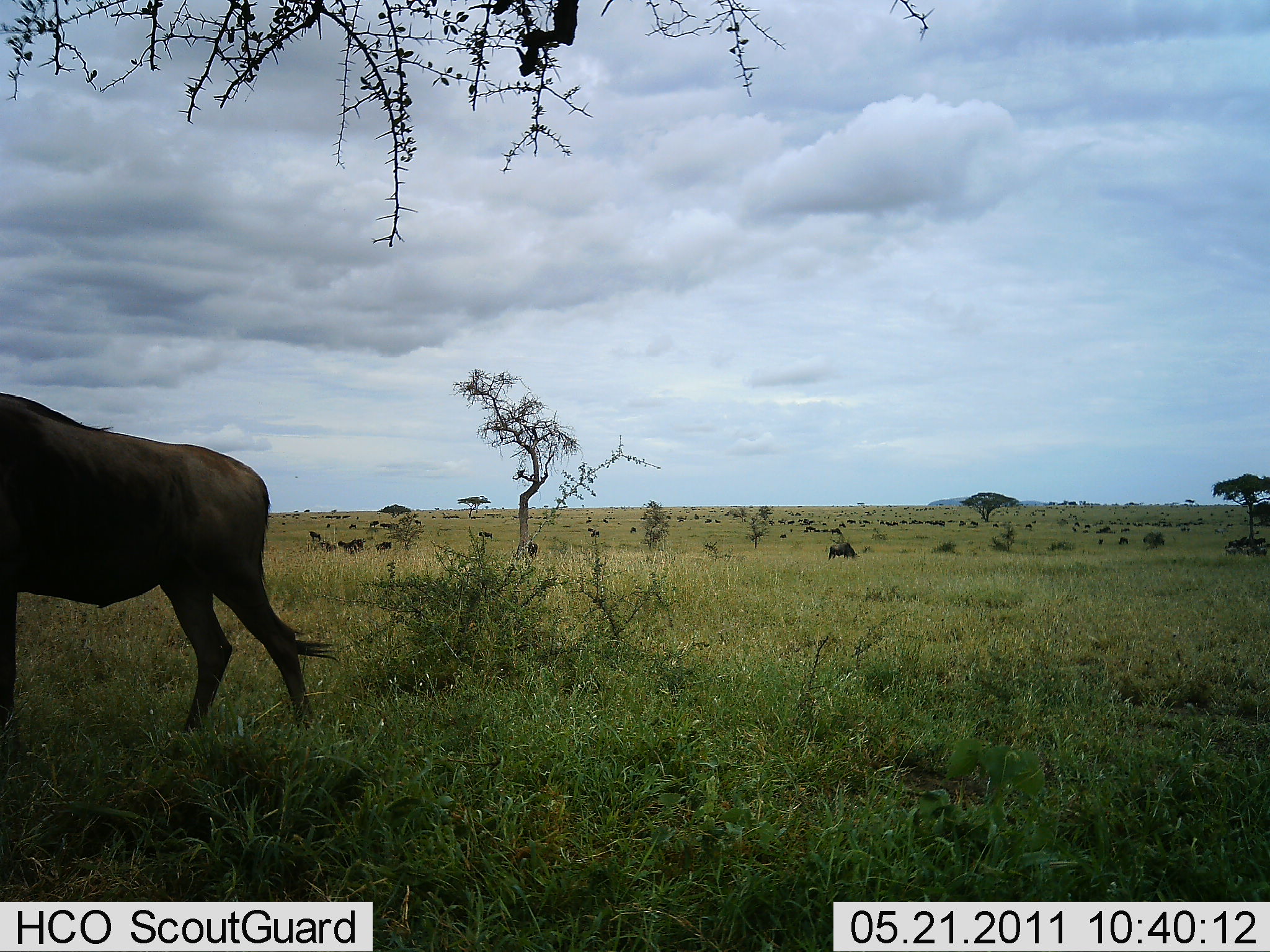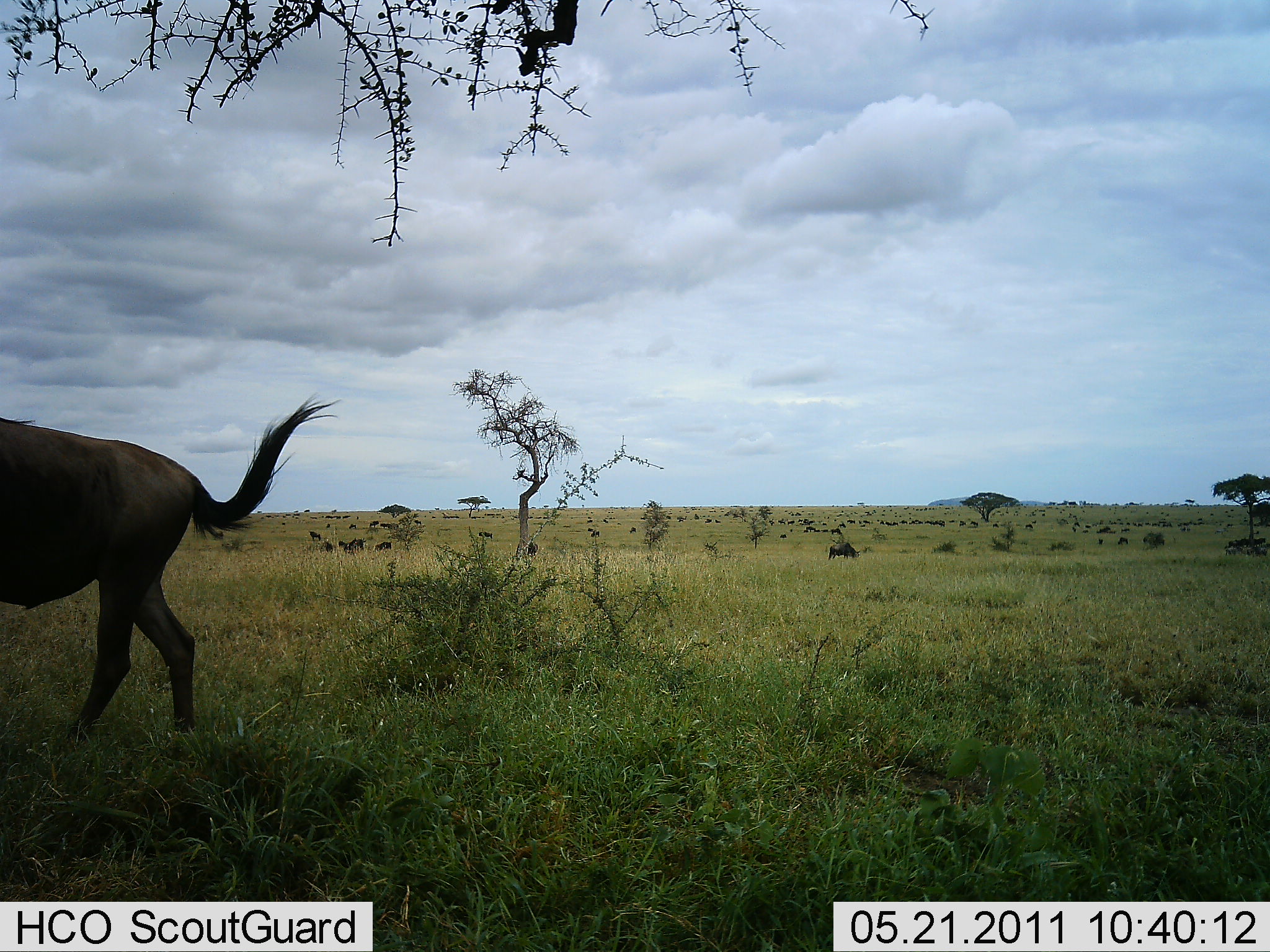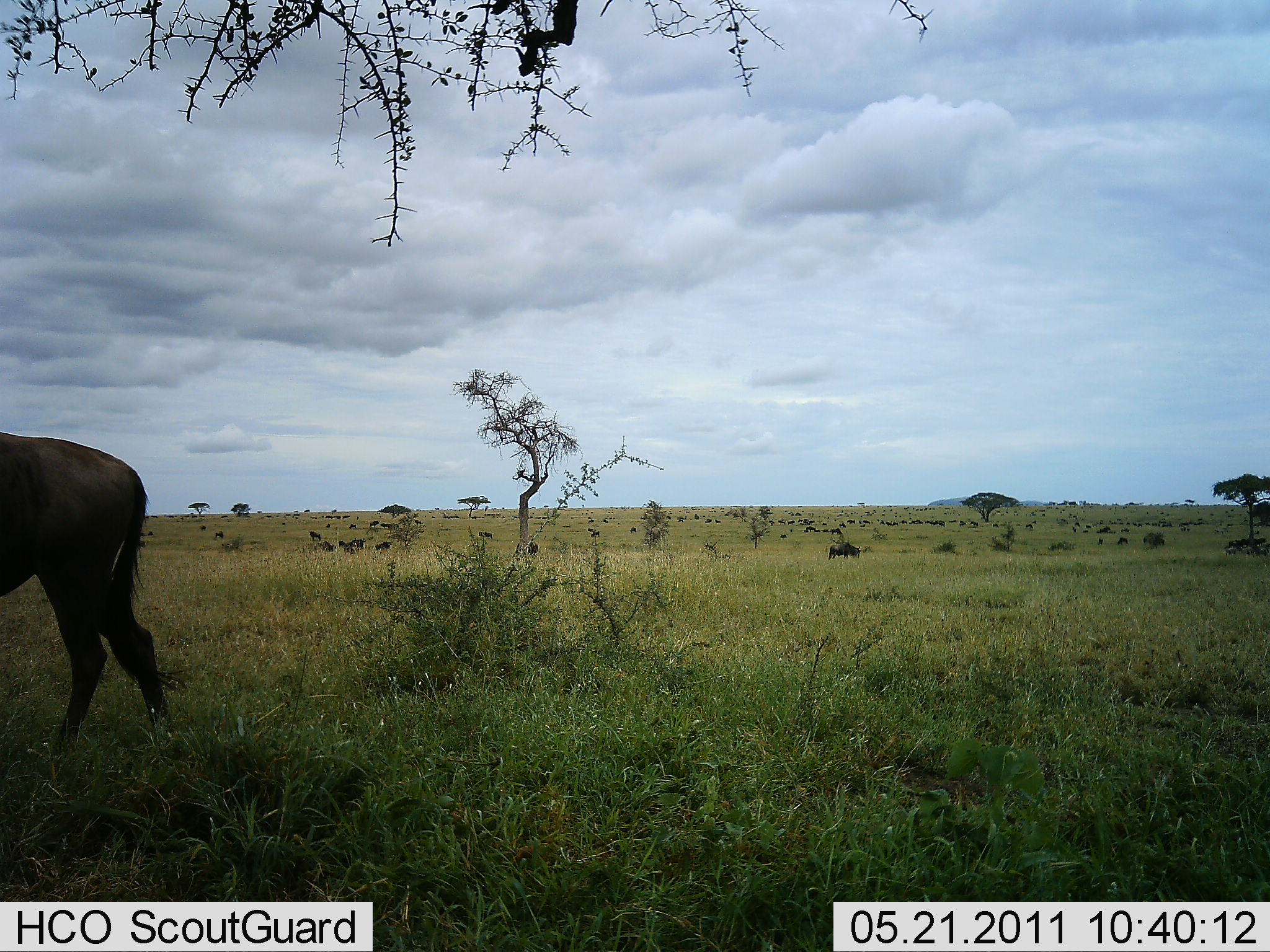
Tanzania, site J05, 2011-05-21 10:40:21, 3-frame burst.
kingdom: Animalia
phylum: Chordata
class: Mammalia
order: Artiodactyla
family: Bovidae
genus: Connochaetes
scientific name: Connochaetes taurinus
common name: blue wildebeest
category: wildebeest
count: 6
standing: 40%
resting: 0%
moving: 60%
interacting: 0%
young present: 0%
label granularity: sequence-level